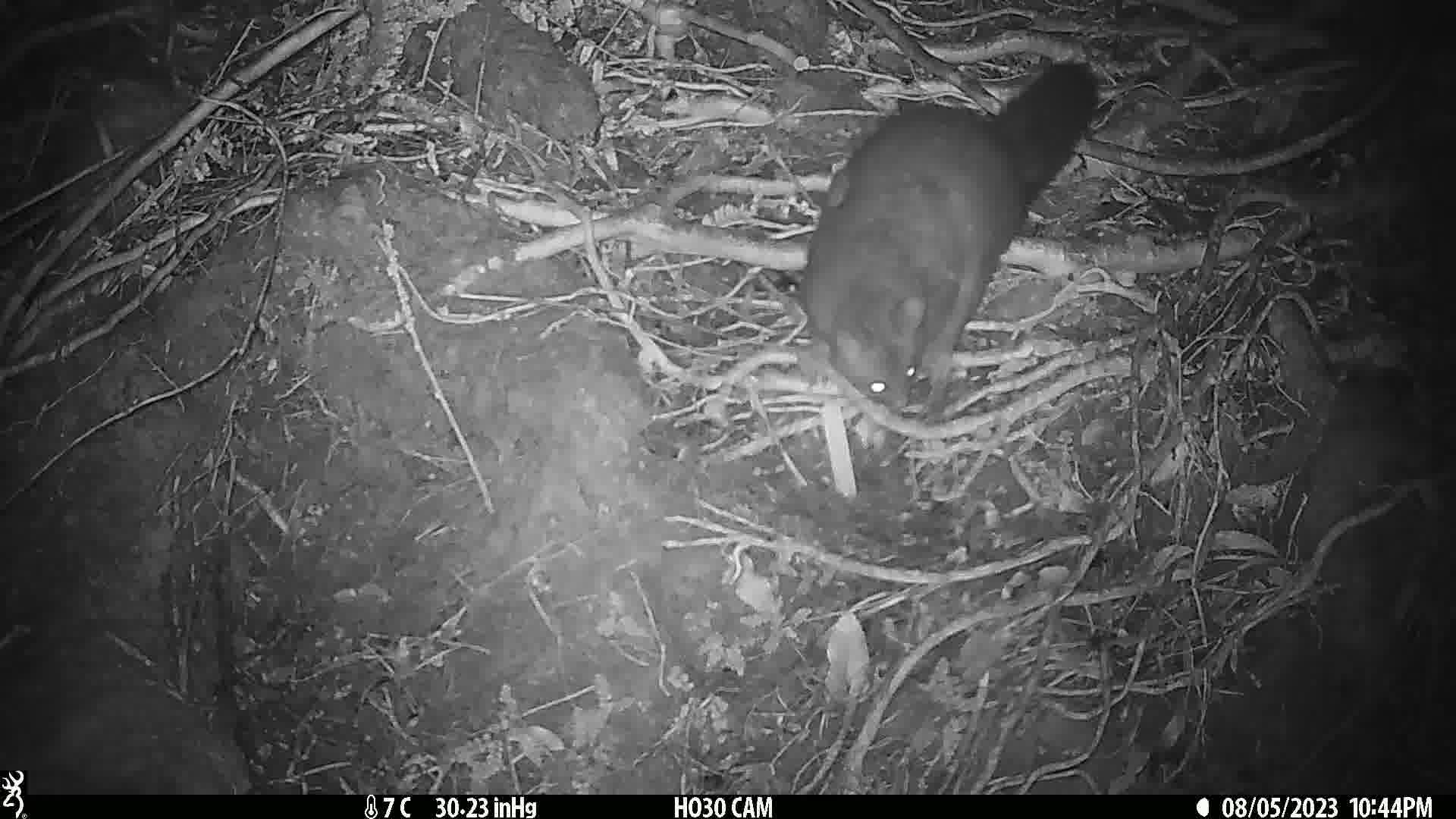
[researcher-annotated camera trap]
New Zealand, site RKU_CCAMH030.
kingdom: Animalia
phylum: Chordata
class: Mammalia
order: Diprotodontia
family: Phalangeridae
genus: Trichosurus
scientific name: Trichosurus vulpecula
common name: common brushtail possum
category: possum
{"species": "possum (common brushtail possum) (Trichosurus vulpecula)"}